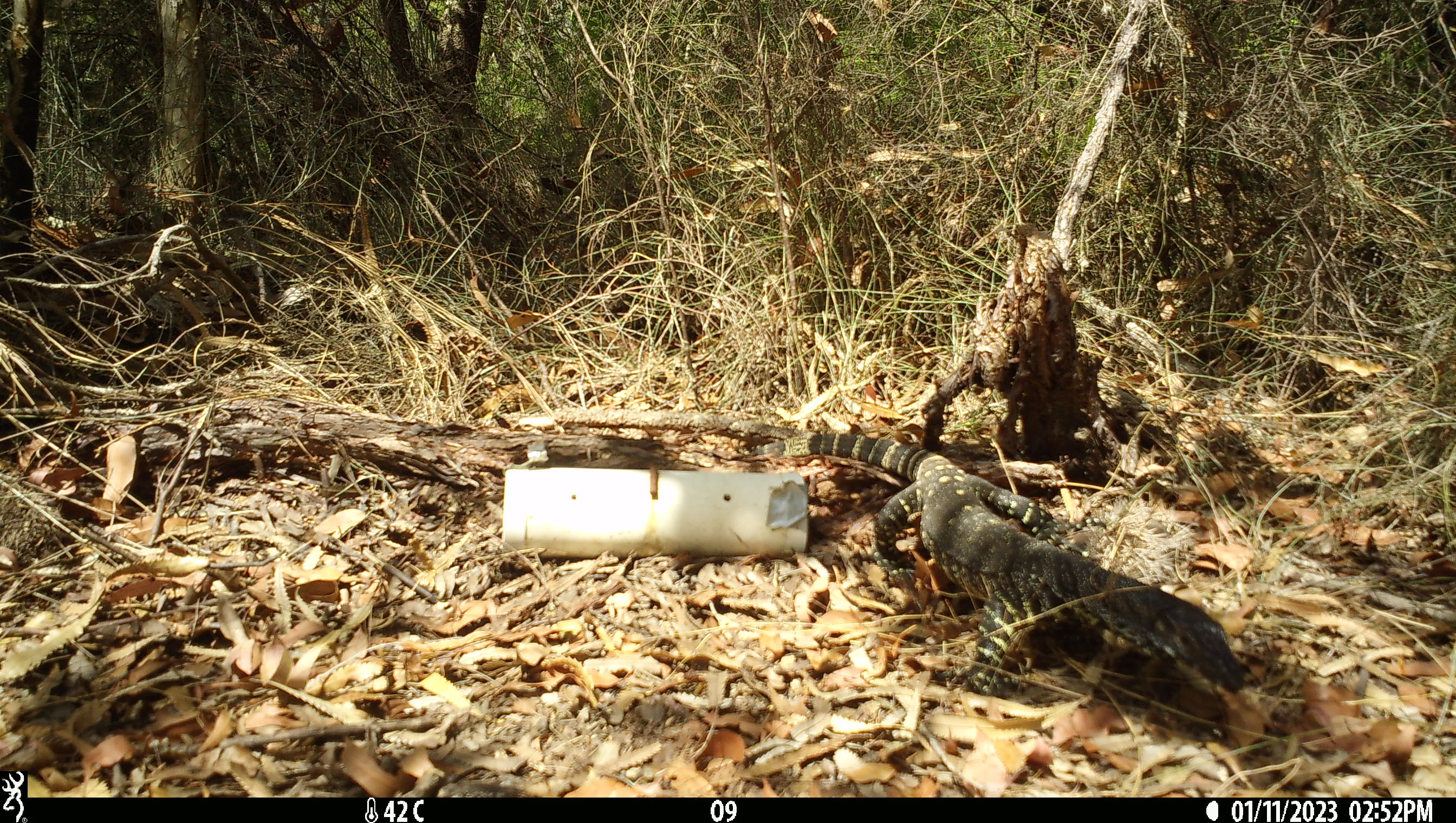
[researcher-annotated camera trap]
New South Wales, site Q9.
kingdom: Animalia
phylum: Chordata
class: Reptilia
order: Squamata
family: Varanidae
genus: Varanus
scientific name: Varanus varius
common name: lace monitor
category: goanna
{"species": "goanna (lace monitor) (Varanus varius)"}